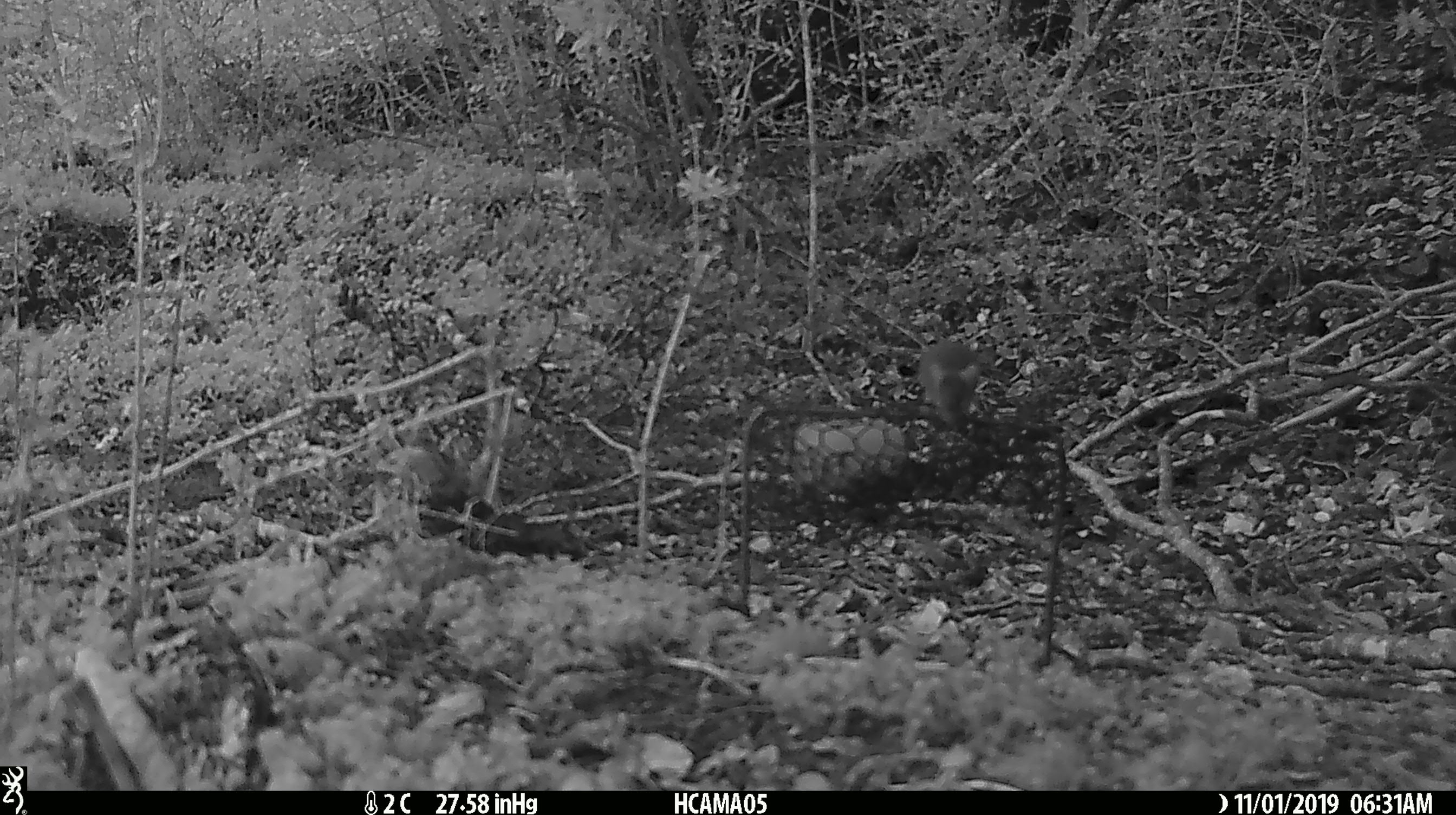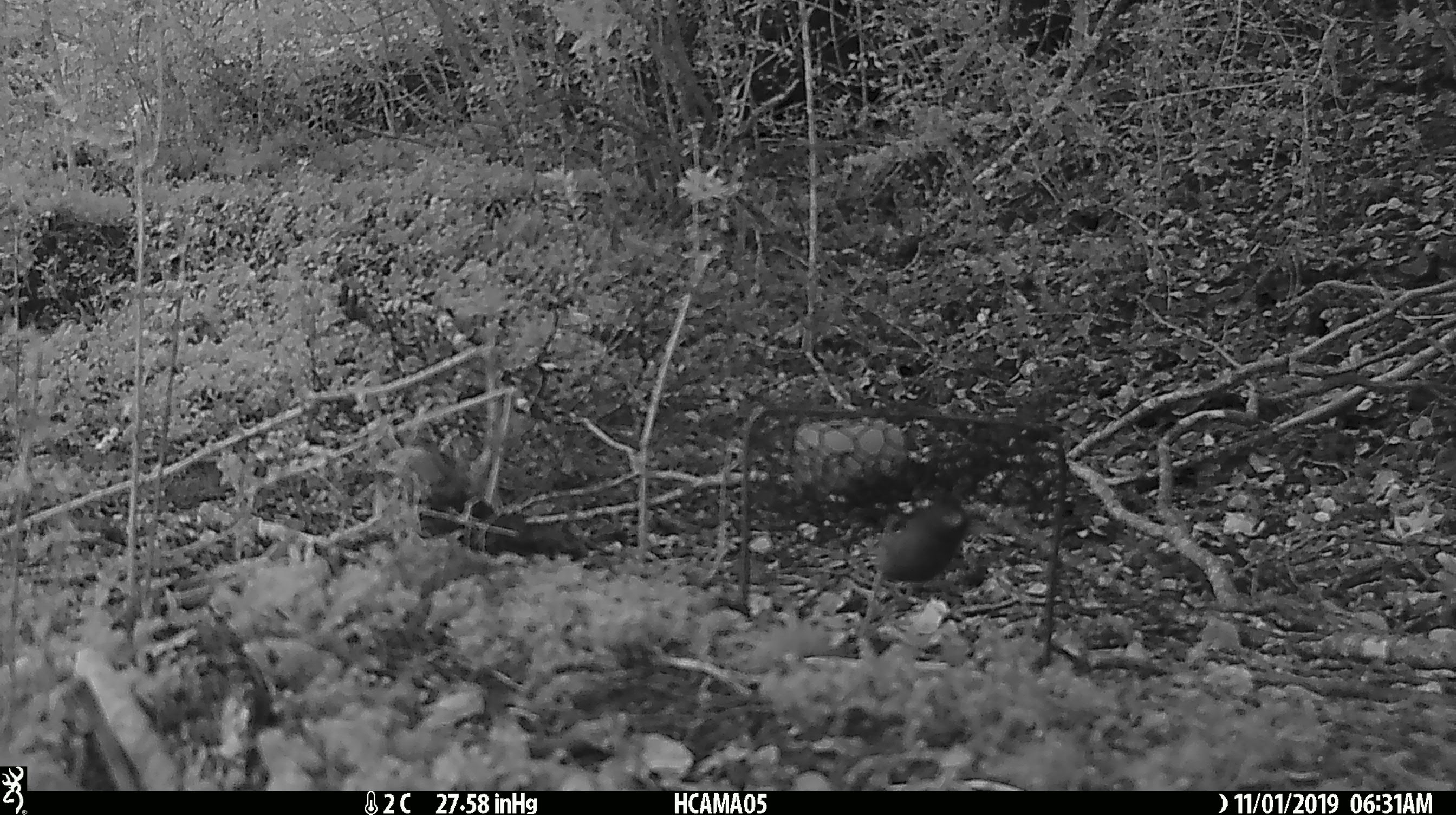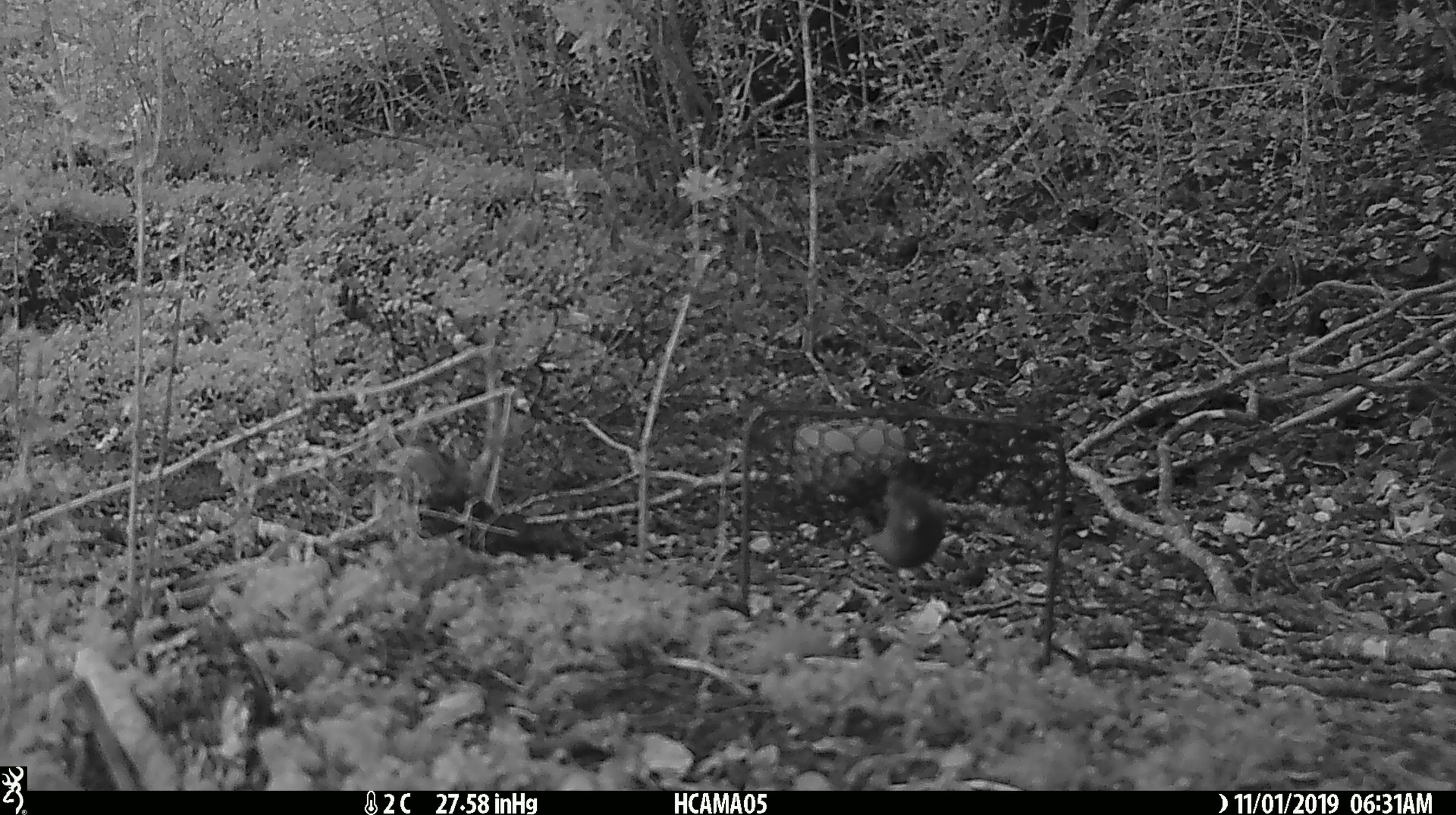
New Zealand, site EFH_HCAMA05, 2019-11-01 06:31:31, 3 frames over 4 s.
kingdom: Animalia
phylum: Chordata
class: Mammalia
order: Rodentia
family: Muridae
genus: Mus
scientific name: Mus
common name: mouse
Mouse (Mus).